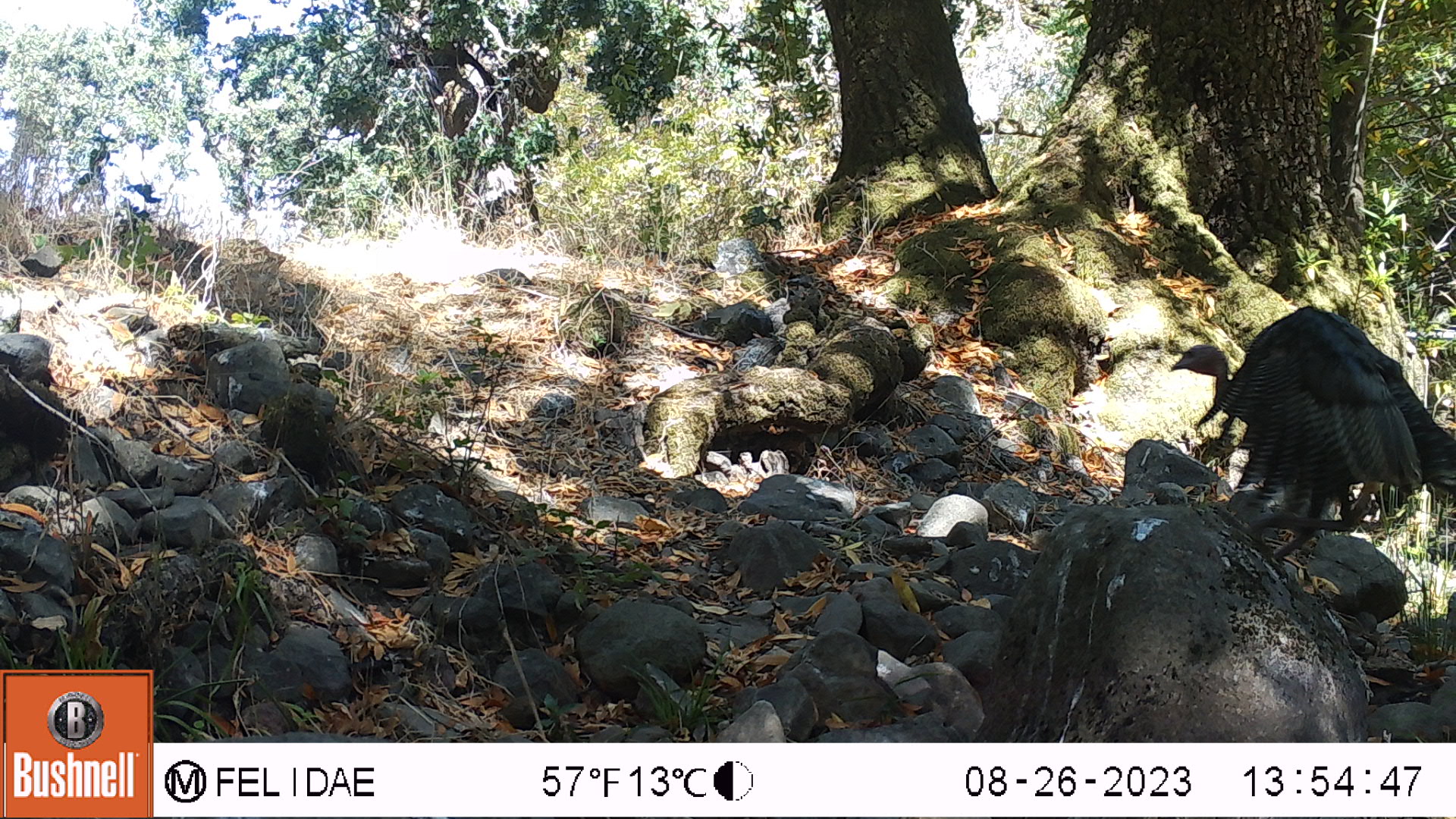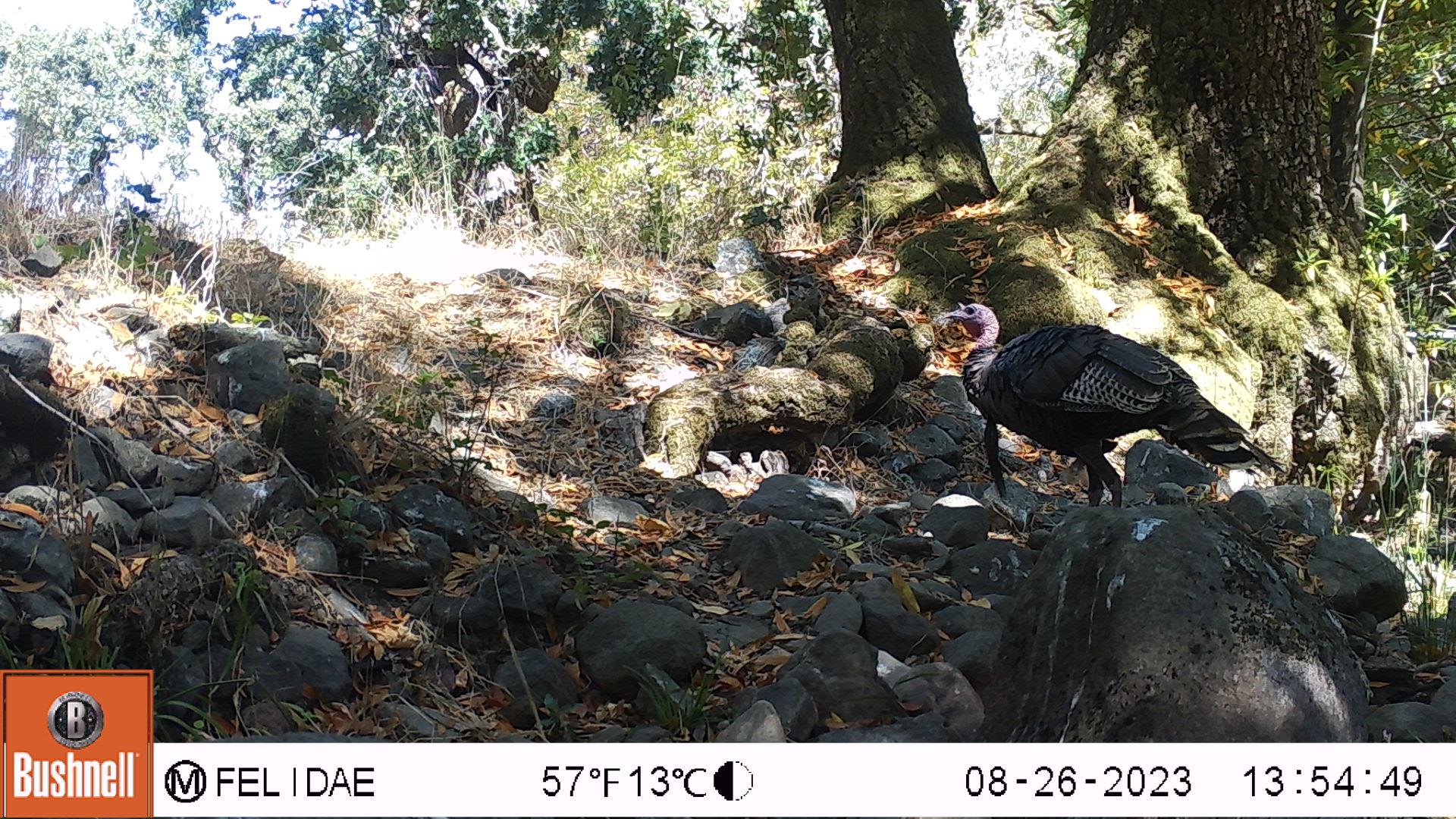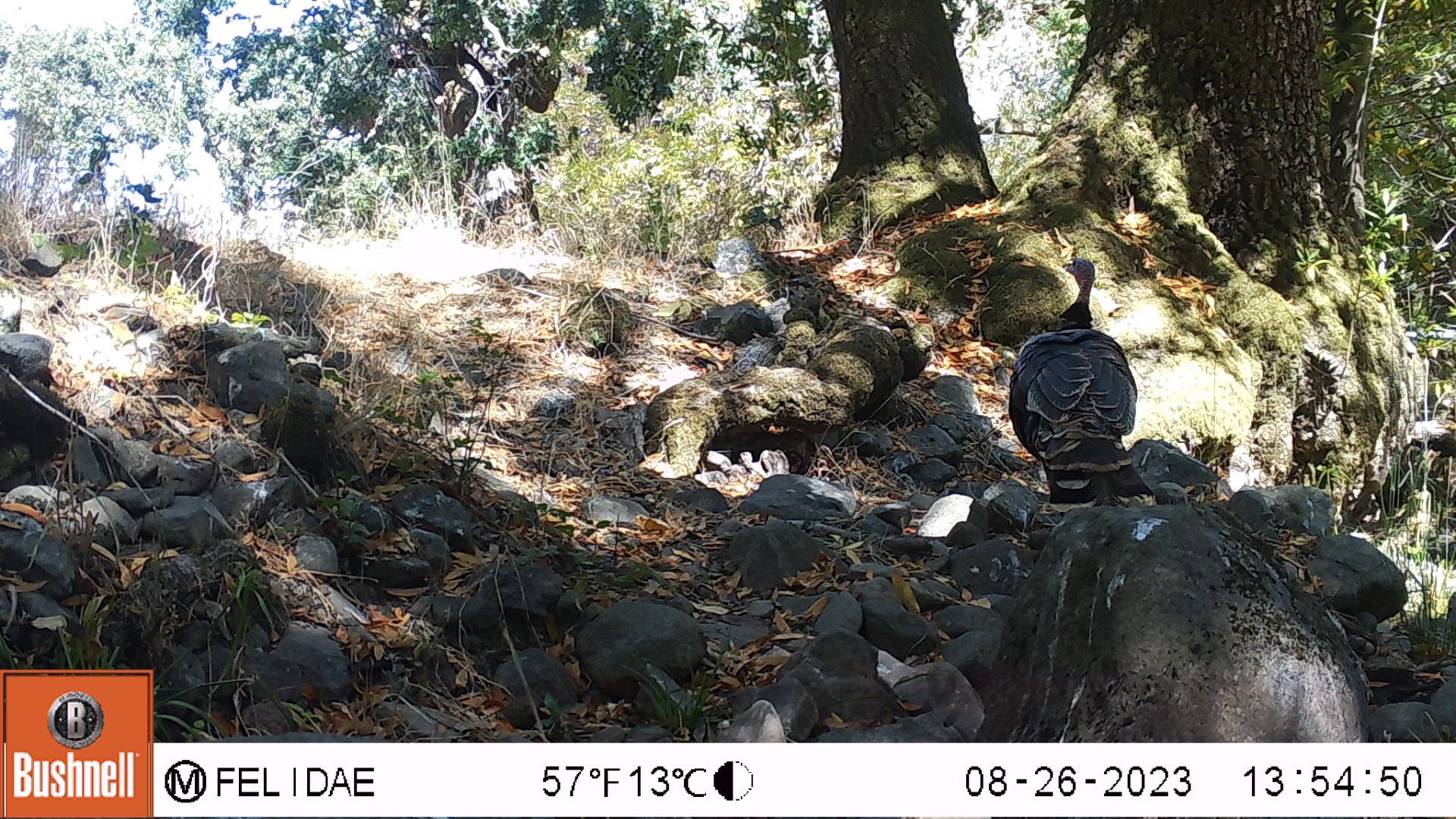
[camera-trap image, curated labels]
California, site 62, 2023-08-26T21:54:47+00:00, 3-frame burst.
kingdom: Animalia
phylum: Chordata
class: Aves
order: Galliformes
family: Phasianidae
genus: Meleagris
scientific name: Meleagris gallopavo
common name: turkey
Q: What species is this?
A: Turkey (Meleagris gallopavo).